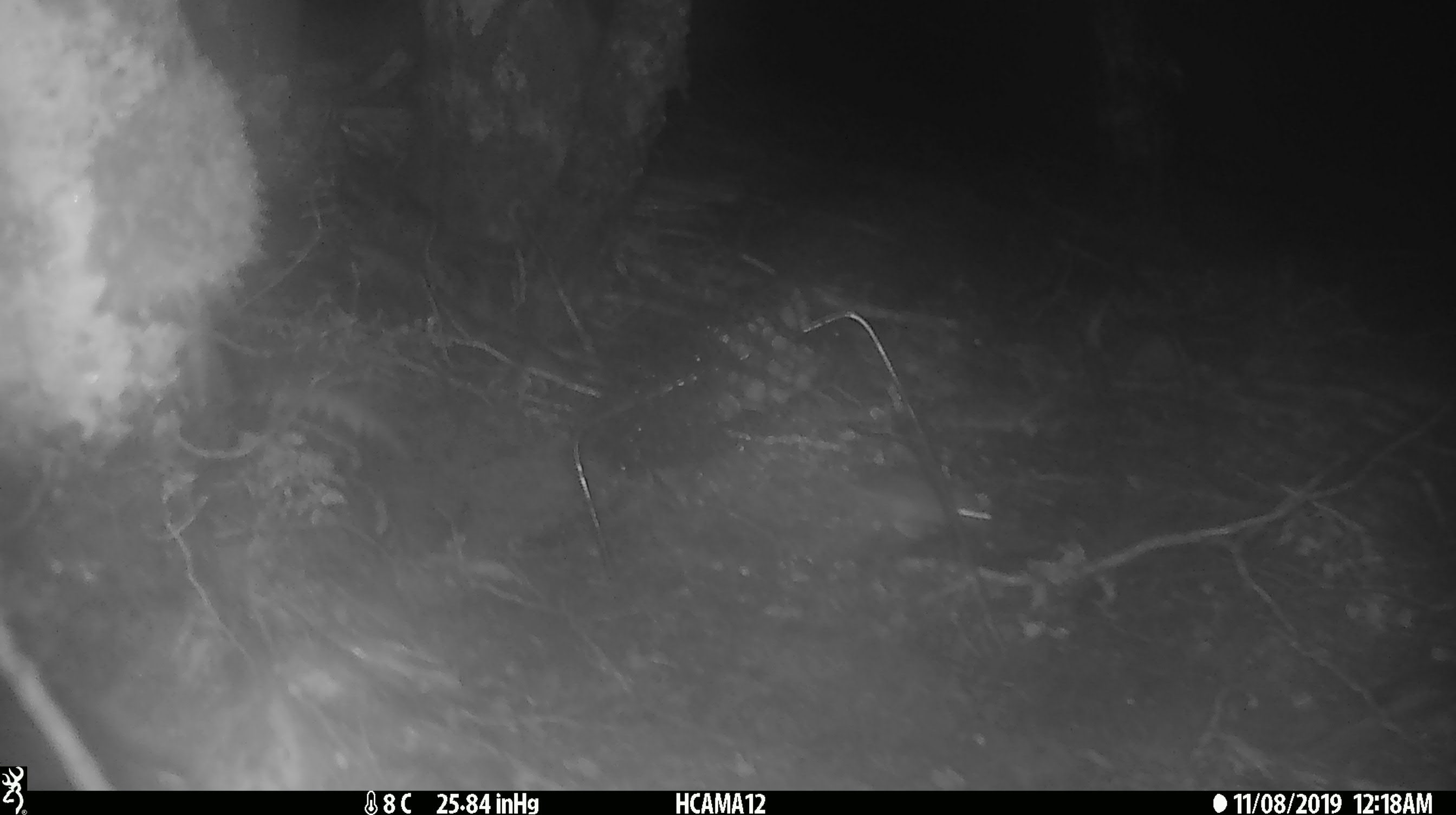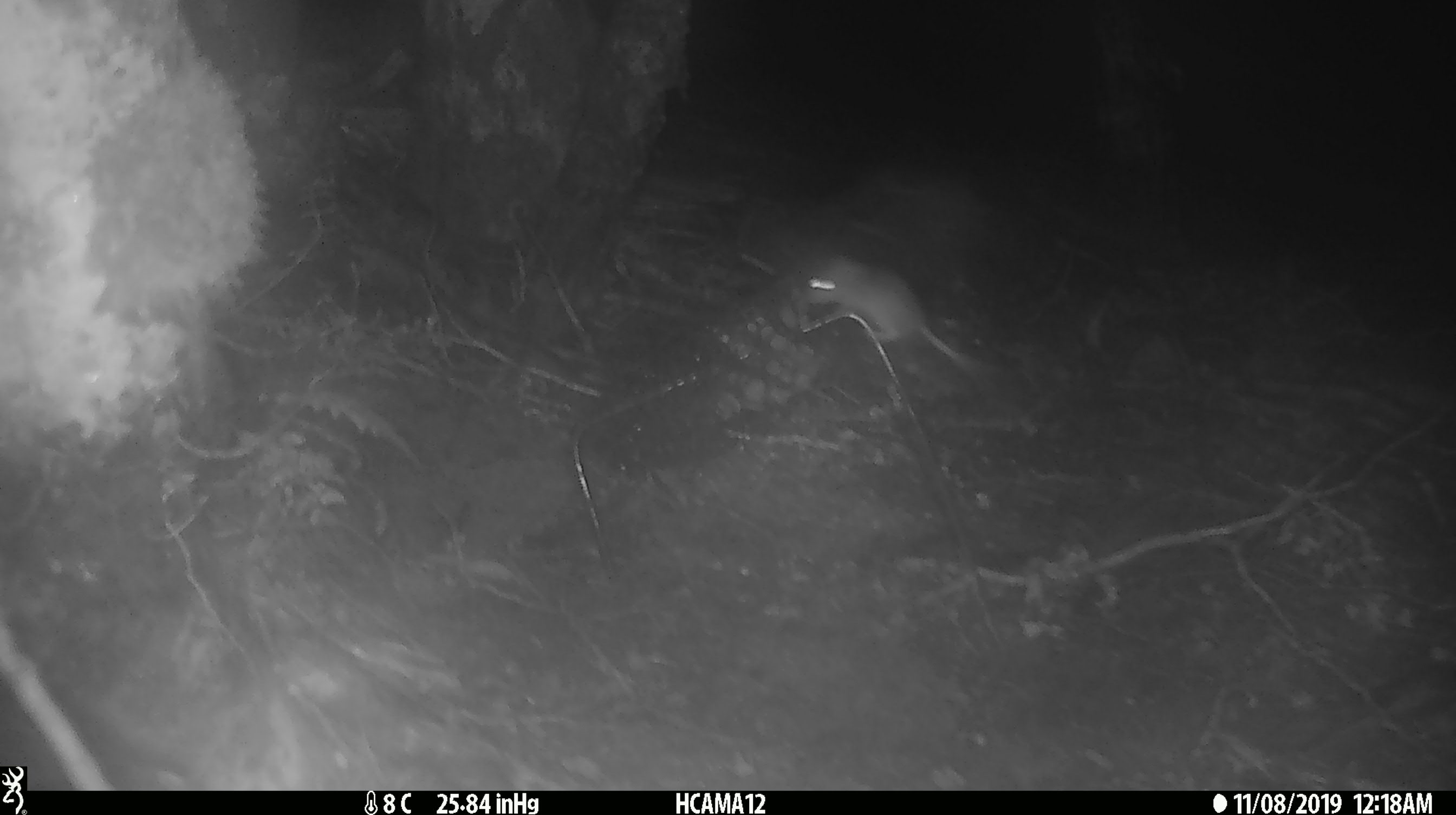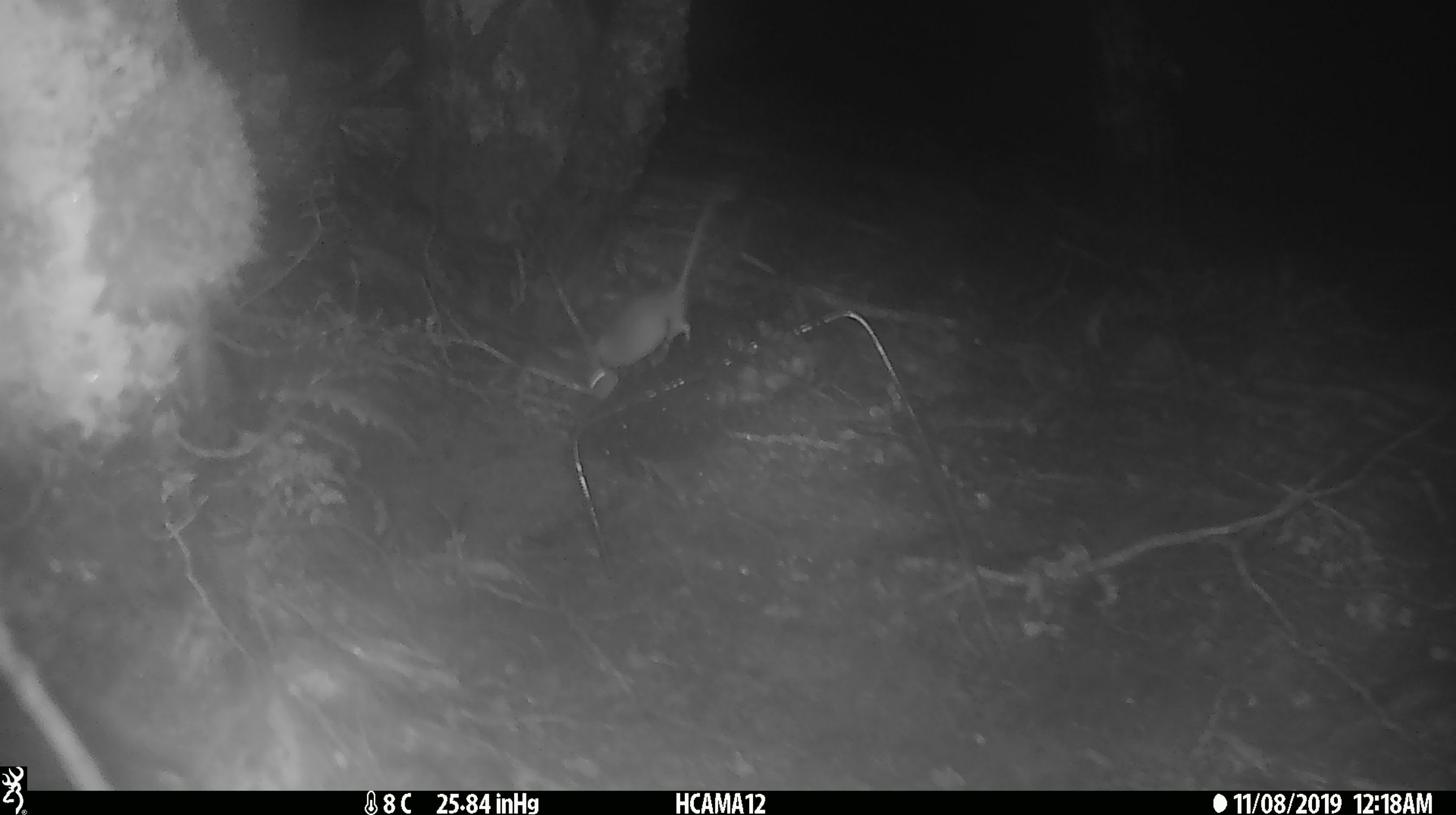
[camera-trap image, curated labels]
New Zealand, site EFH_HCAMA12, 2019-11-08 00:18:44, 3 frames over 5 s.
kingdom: Animalia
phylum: Chordata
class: Mammalia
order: Rodentia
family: Muridae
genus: Mus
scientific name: Mus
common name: mouse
Mouse (Mus).